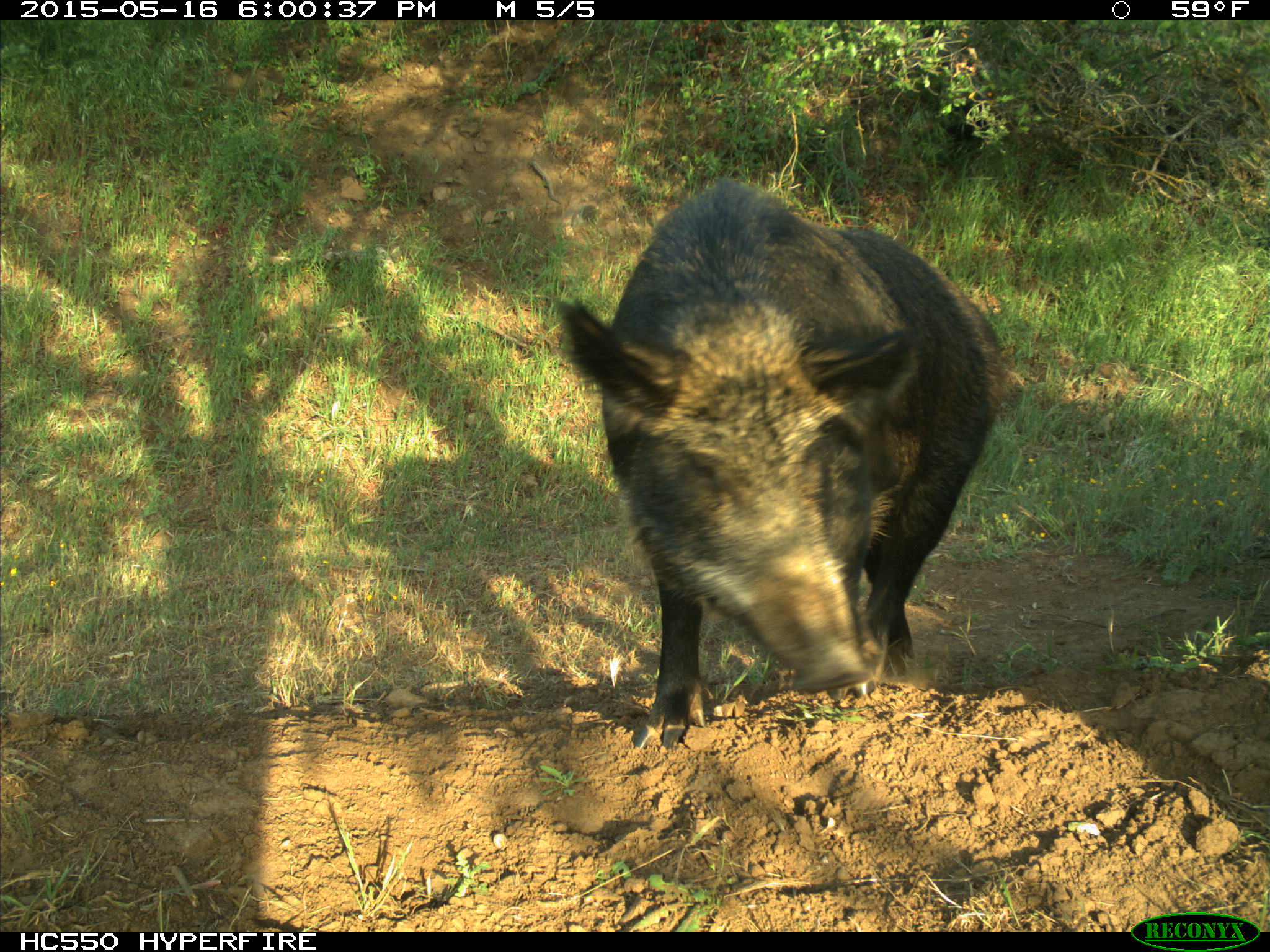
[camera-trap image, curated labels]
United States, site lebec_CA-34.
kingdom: Animalia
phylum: Chordata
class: Mammalia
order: Artiodactyla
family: Suidae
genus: Sus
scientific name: Sus scrofa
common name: wild boar